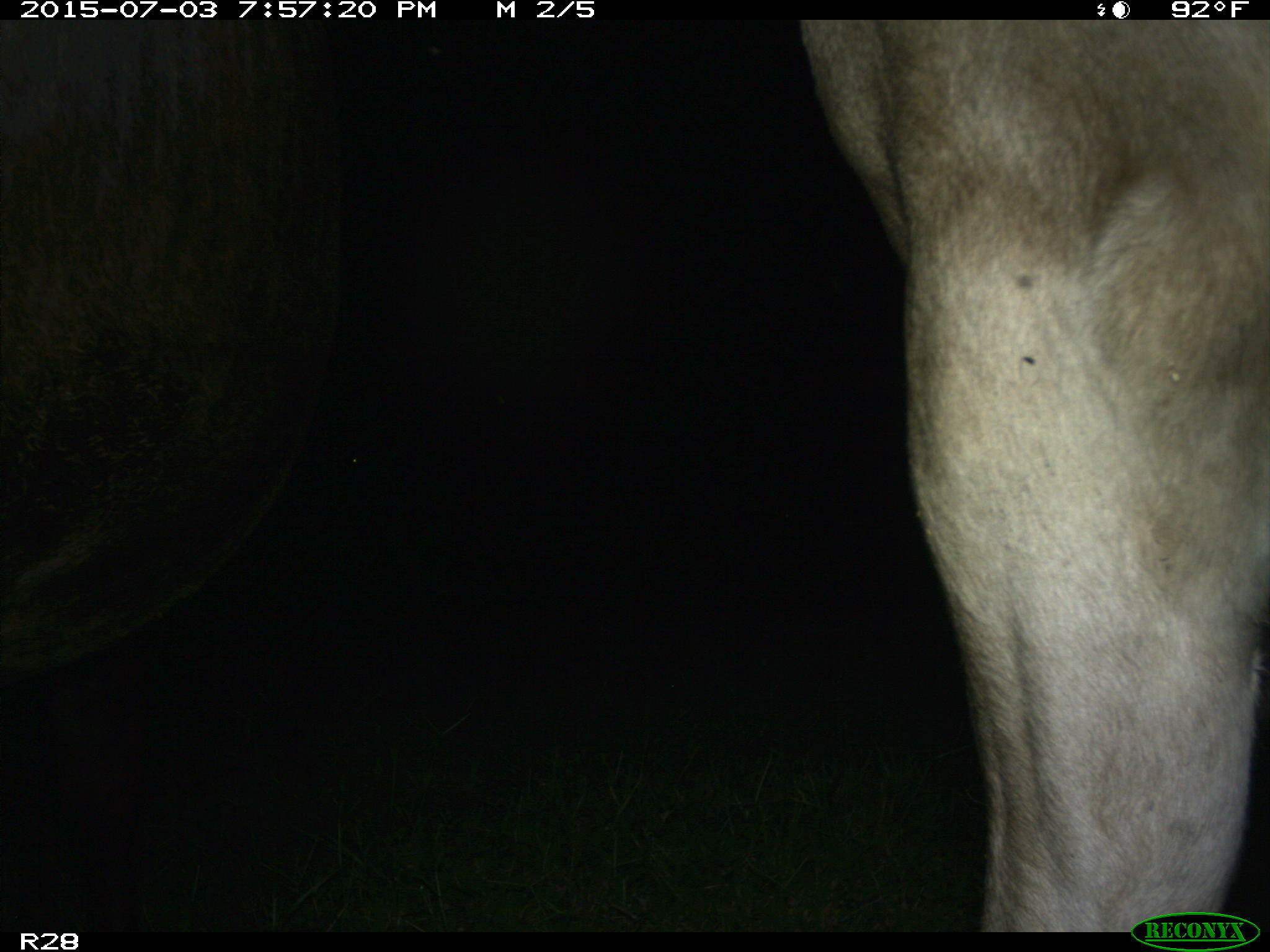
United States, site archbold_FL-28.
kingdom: Animalia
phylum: Chordata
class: Mammalia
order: Artiodactyla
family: Bovidae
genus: Bos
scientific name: Bos taurus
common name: domestic cow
Bos taurus (domestic cow).